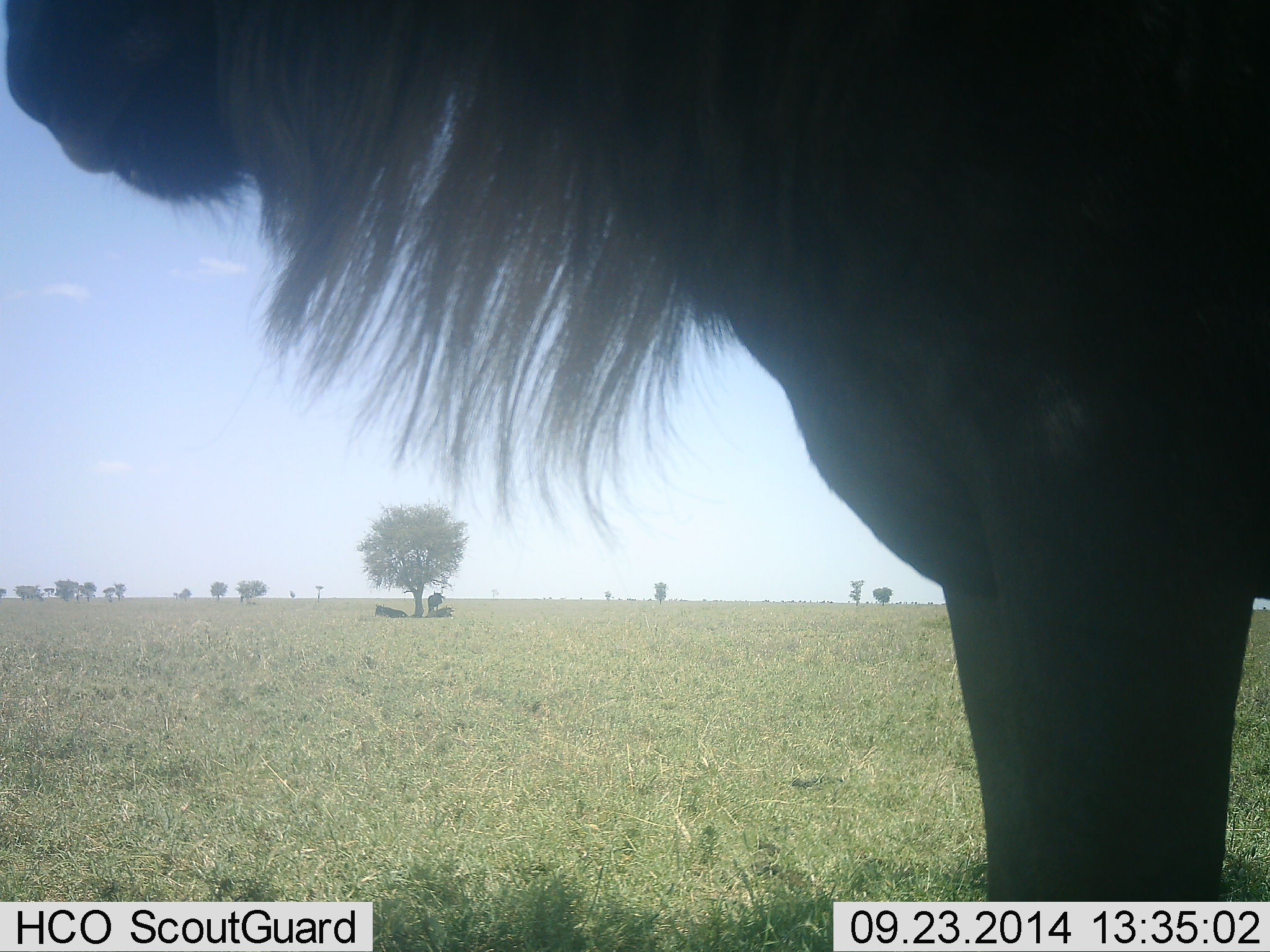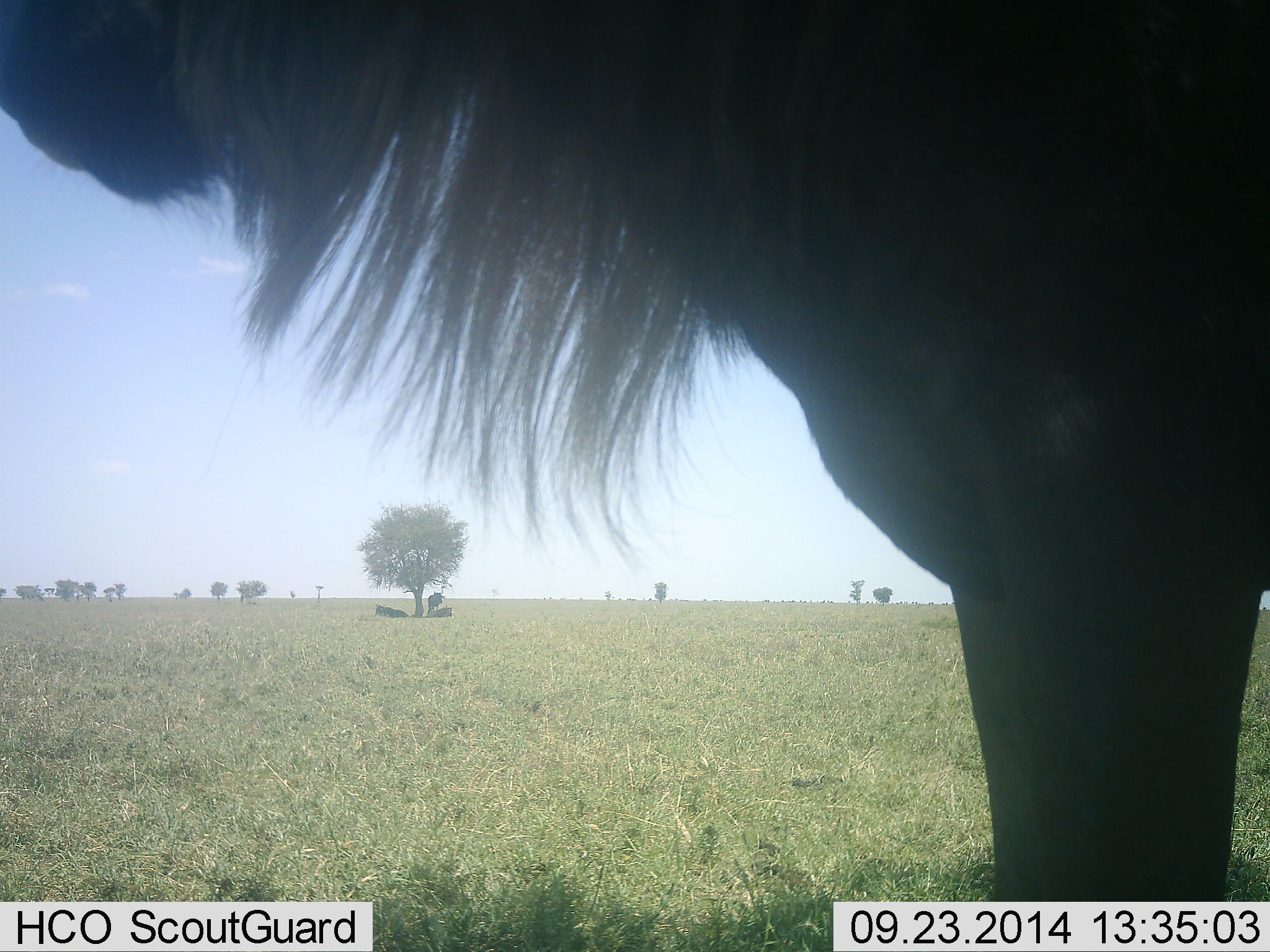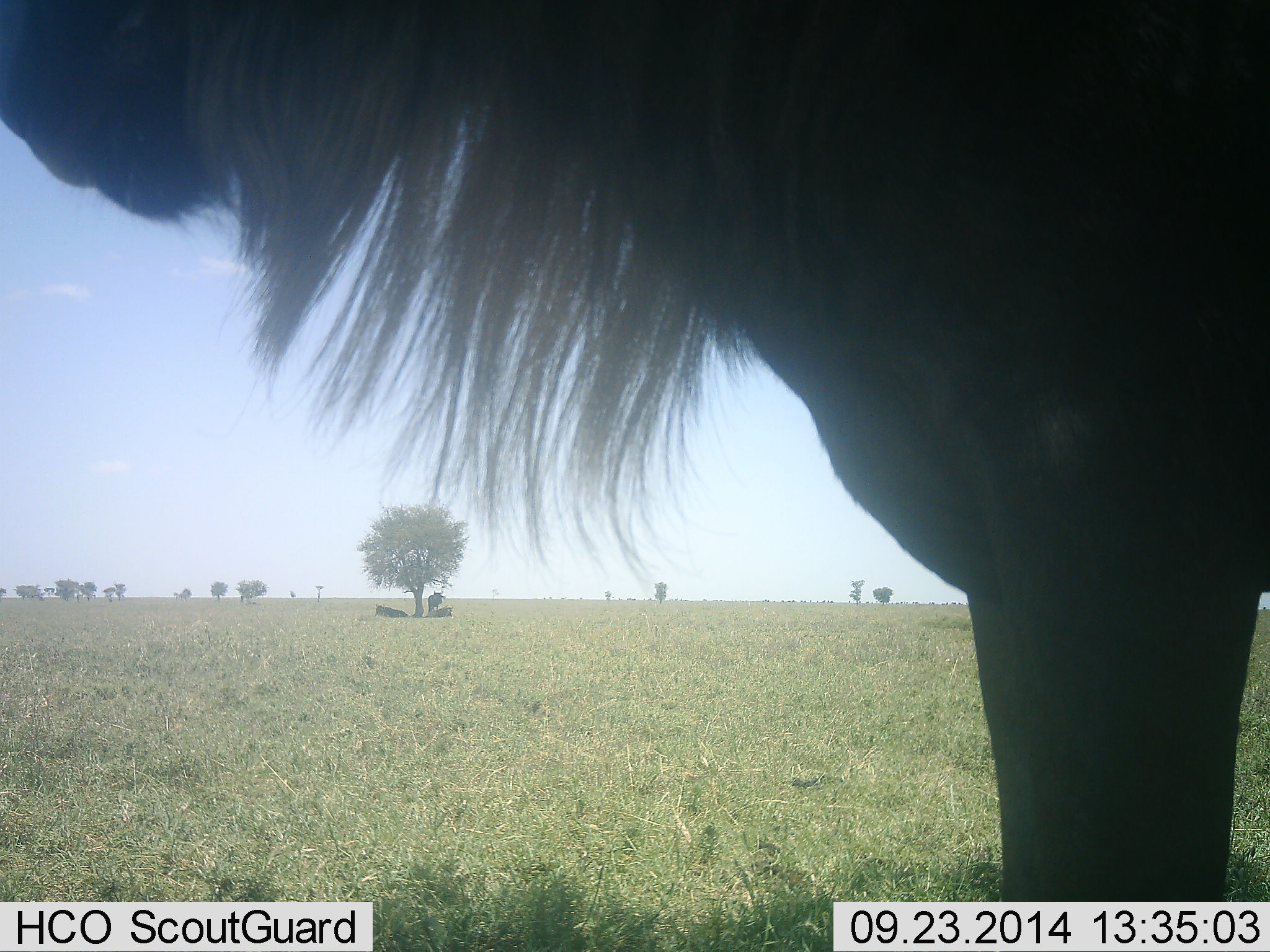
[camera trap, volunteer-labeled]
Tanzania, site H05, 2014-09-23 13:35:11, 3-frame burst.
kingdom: Animalia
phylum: Chordata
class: Mammalia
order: Artiodactyla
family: Bovidae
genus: Connochaetes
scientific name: Connochaetes taurinus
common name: blue wildebeest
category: wildebeest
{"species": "wildebeest (blue wildebeest) (Connochaetes taurinus)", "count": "1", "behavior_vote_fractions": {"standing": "100%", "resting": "40%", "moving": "0%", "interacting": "0%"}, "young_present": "0%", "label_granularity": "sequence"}